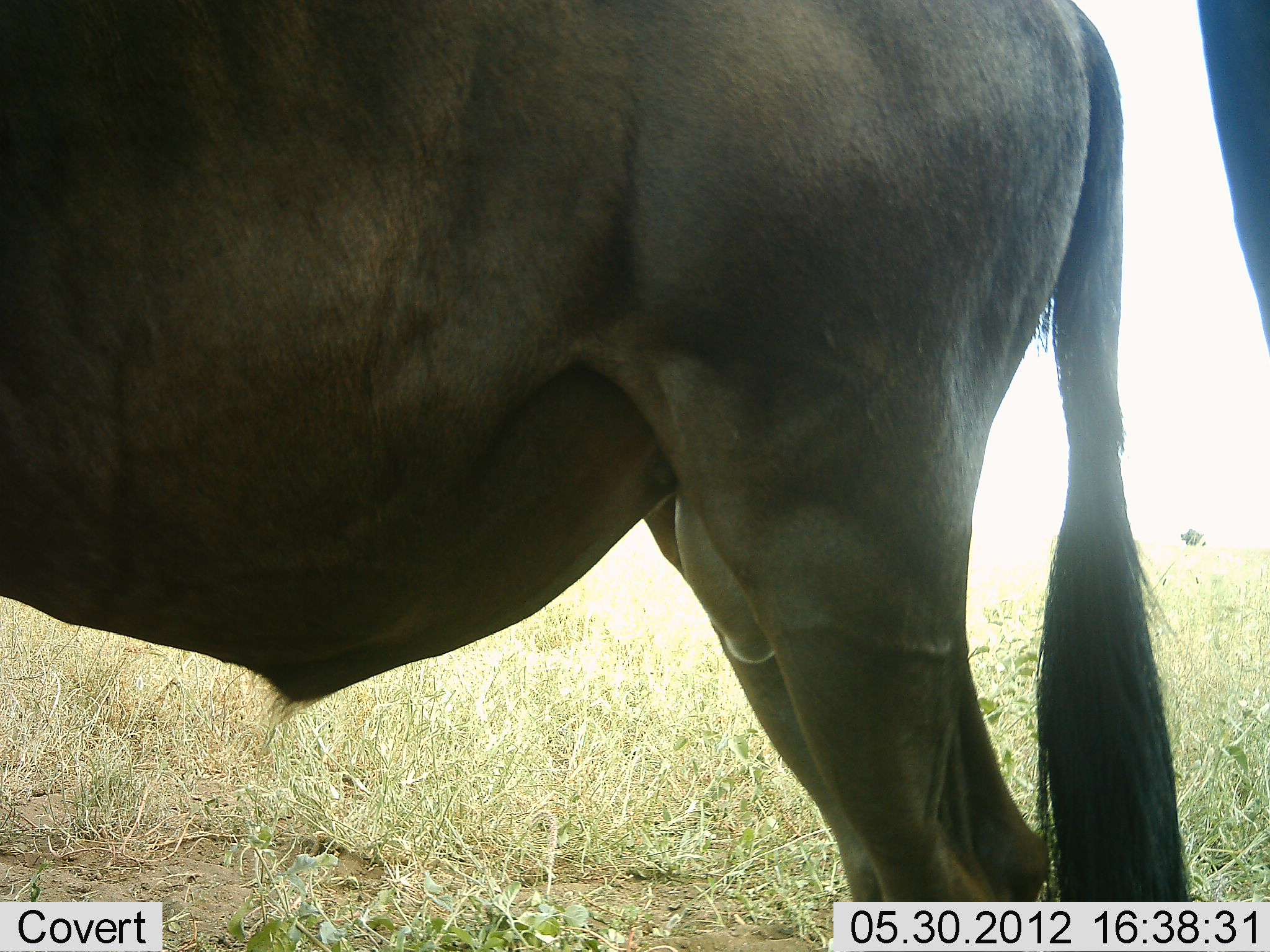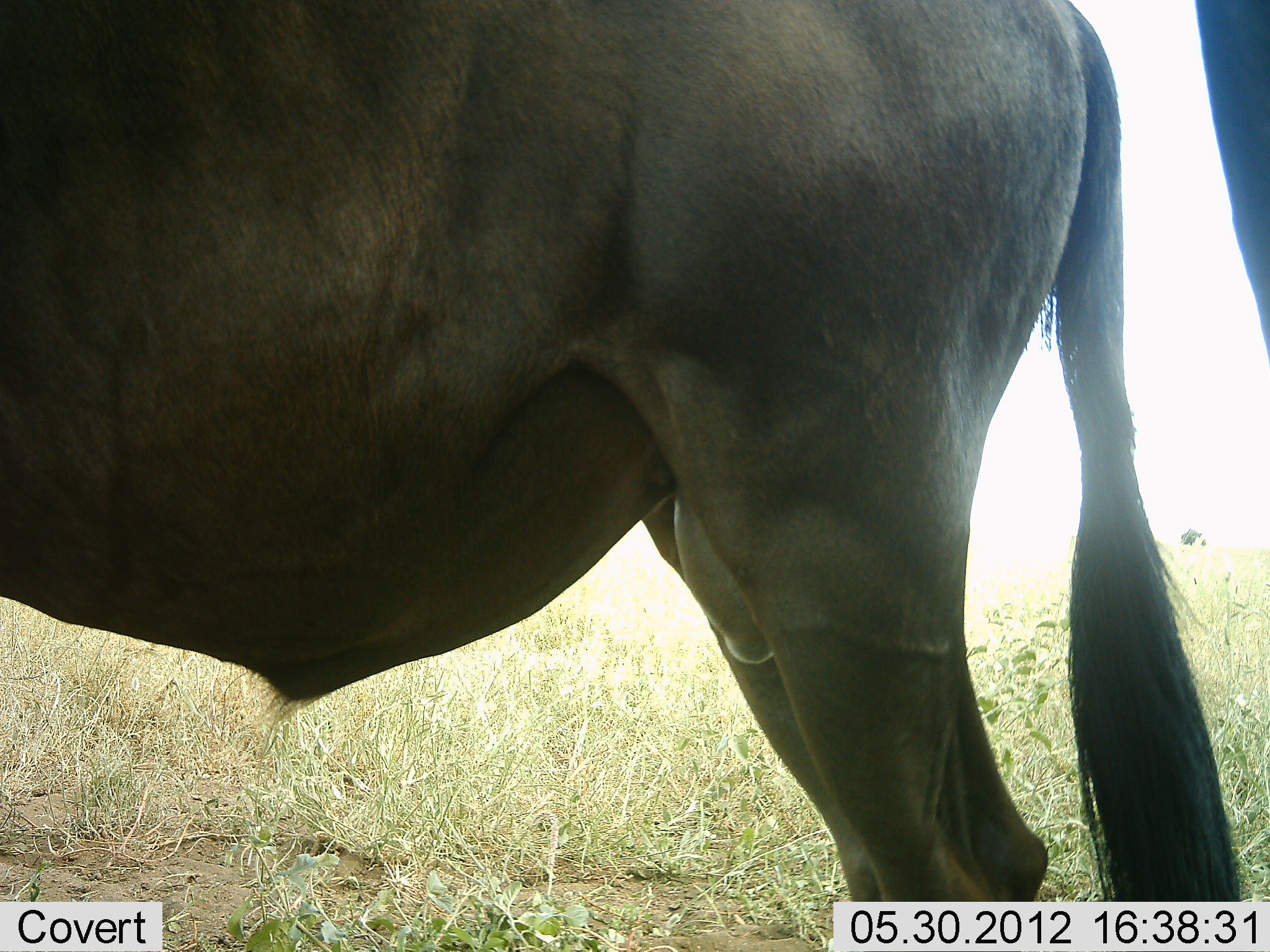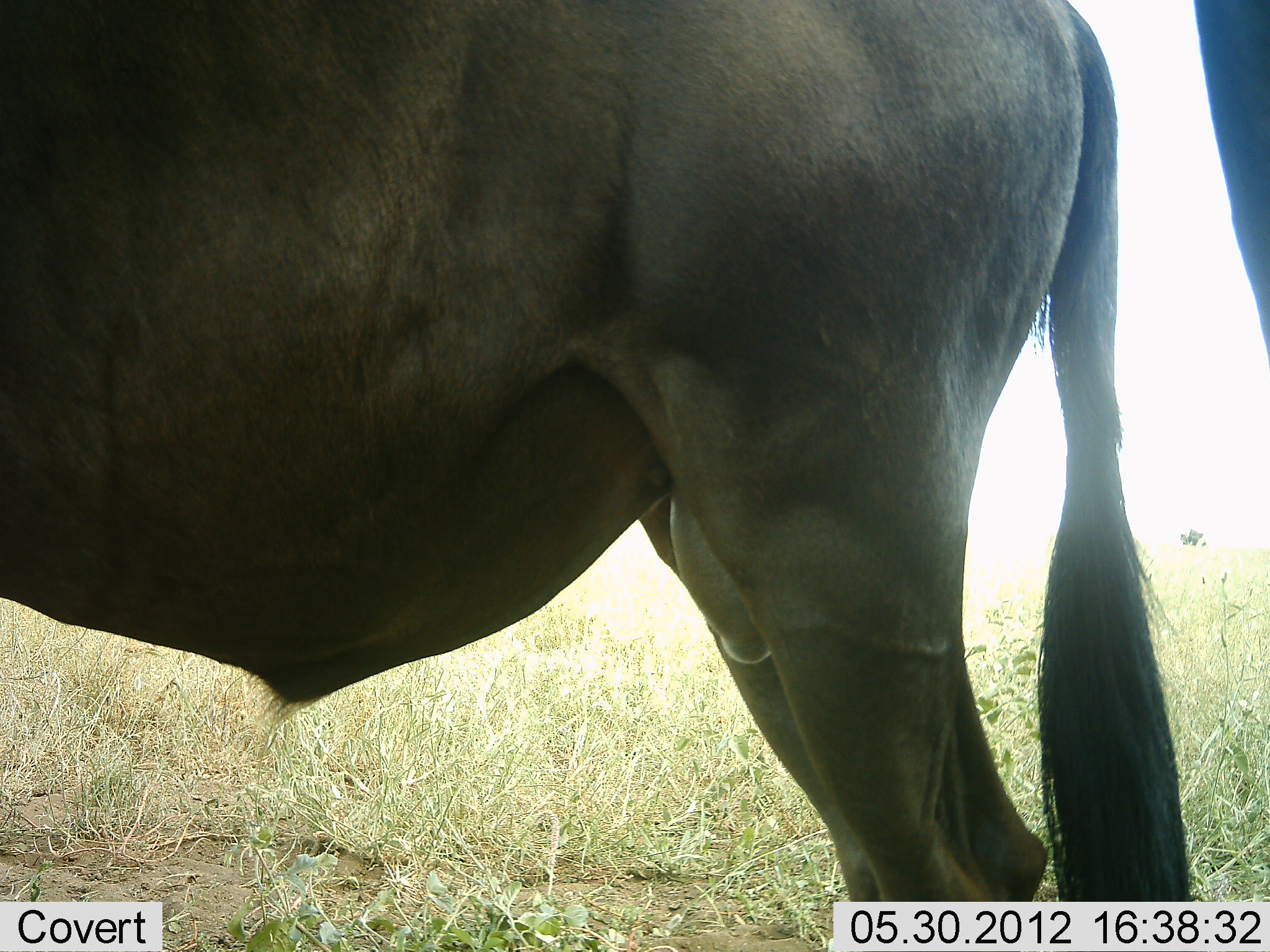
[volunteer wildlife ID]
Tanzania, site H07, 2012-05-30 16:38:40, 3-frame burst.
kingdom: Animalia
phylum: Chordata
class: Mammalia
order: Artiodactyla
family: Bovidae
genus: Connochaetes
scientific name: Connochaetes taurinus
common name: blue wildebeest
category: wildebeest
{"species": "wildebeest (blue wildebeest) (Connochaetes taurinus)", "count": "2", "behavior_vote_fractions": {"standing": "100%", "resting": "0%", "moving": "0%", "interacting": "0%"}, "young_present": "0%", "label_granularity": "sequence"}